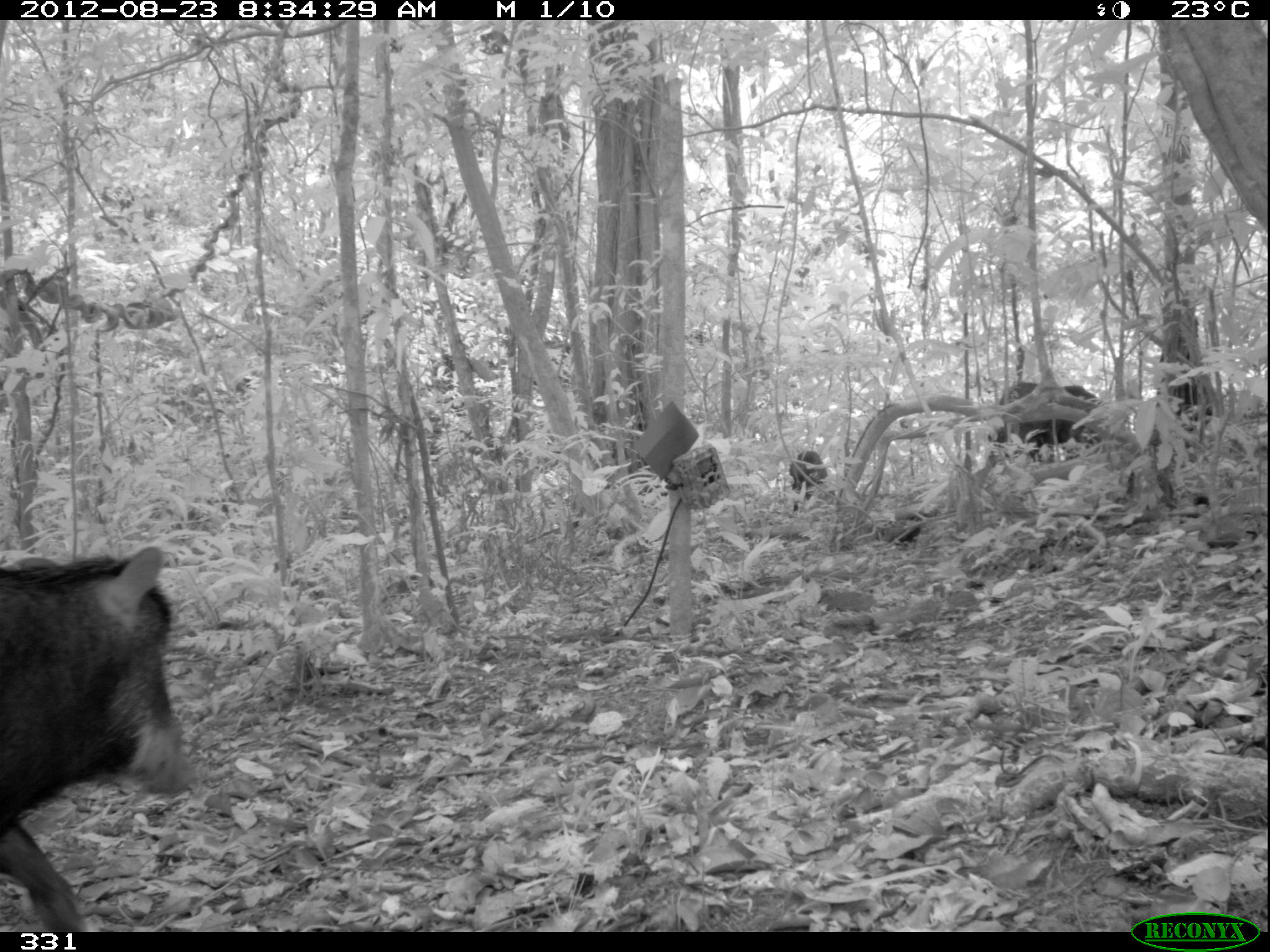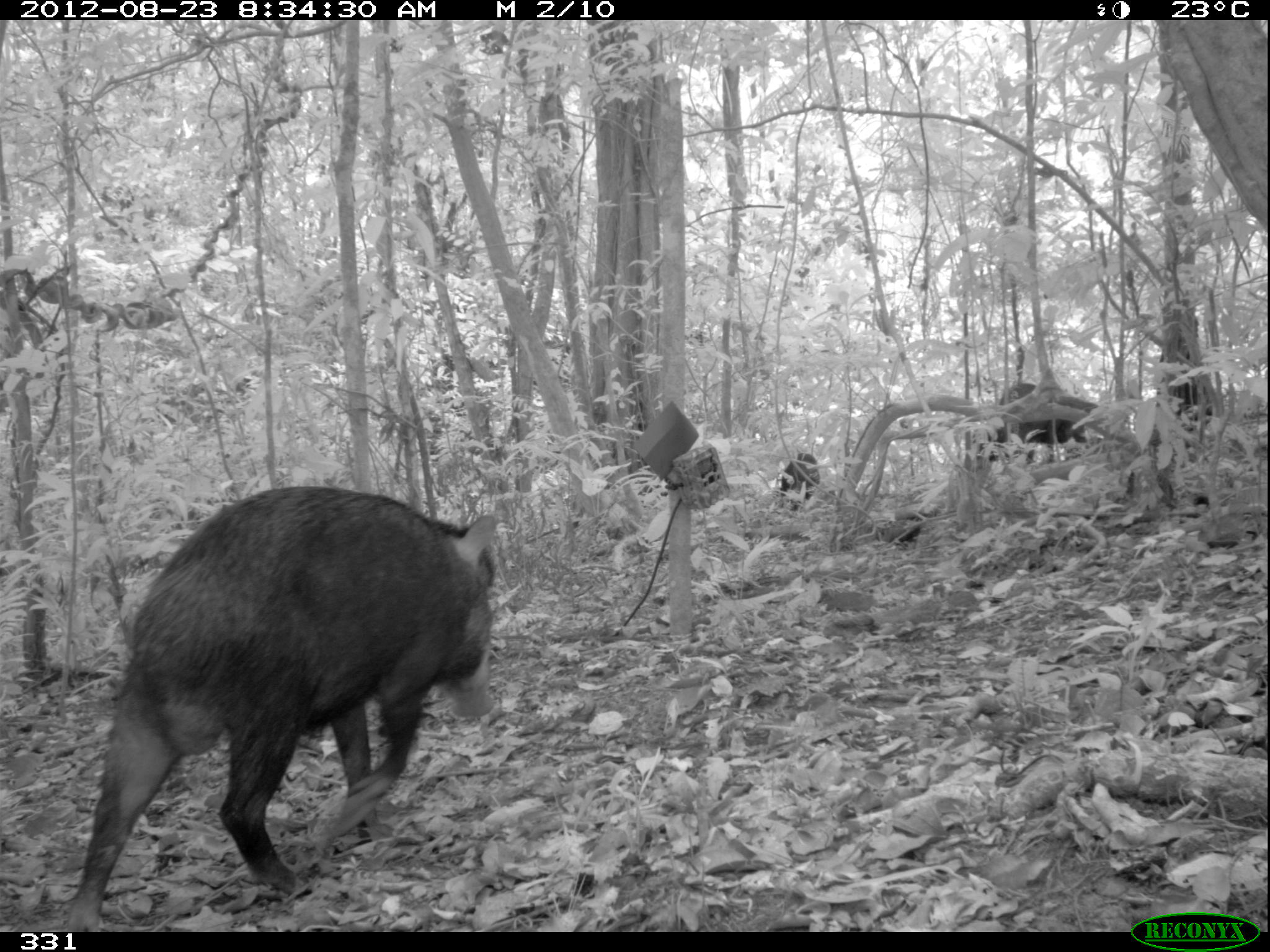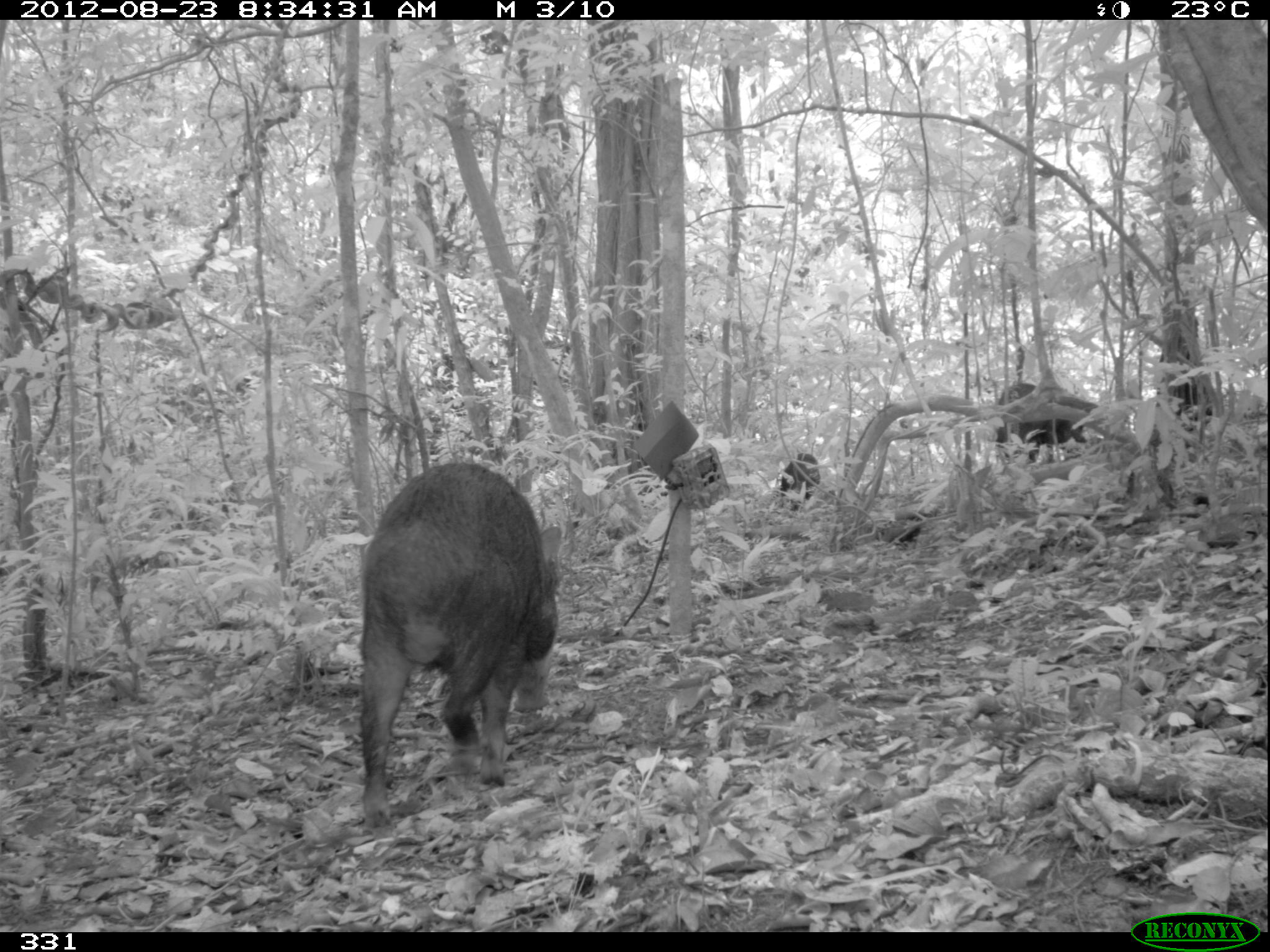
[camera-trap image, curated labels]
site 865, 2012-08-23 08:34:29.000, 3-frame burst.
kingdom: Animalia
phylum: Chordata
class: Mammalia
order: Artiodactyla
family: Tayassuidae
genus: Tayassu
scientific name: Tayassu pecari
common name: white-lipped peccary